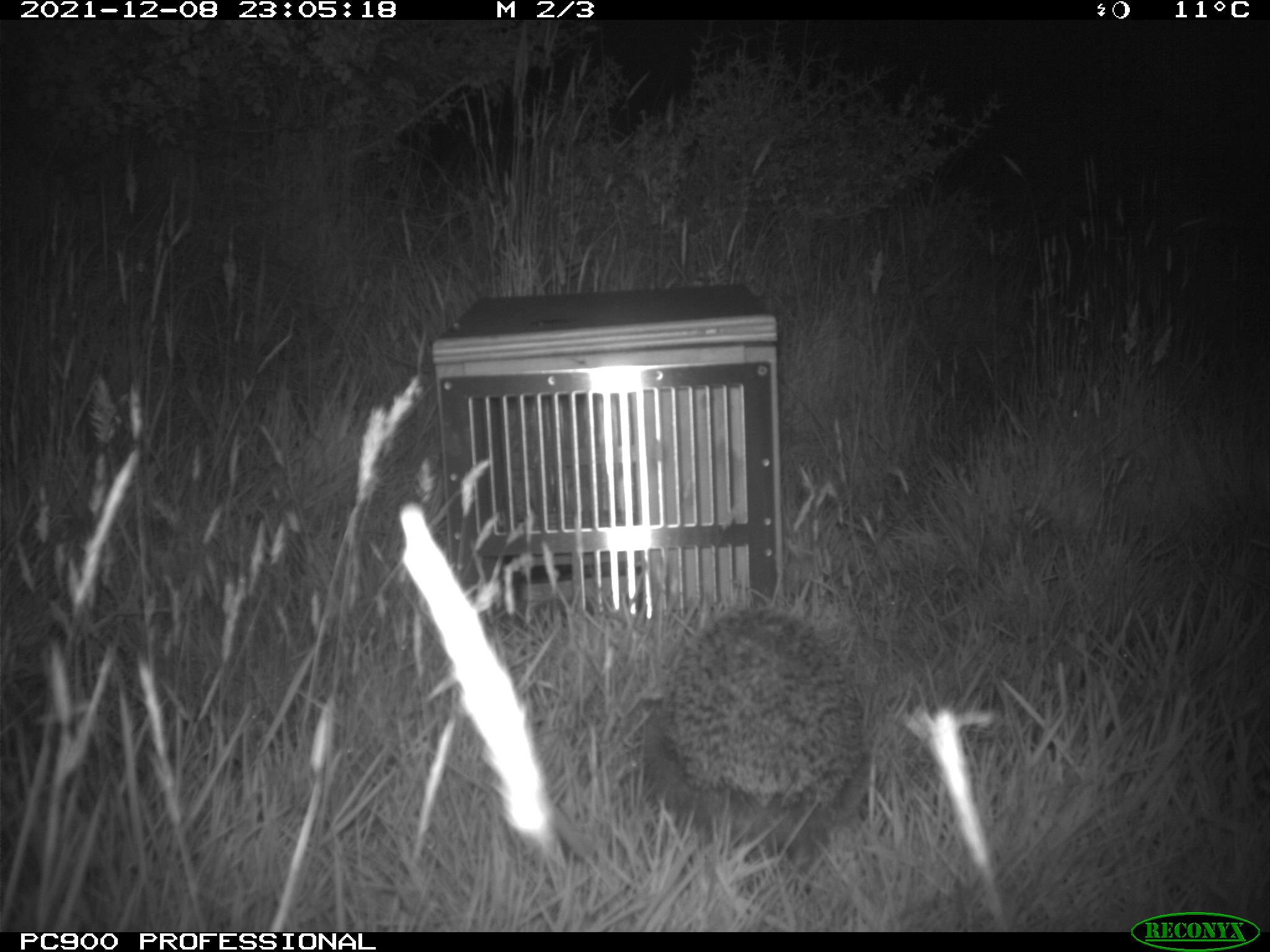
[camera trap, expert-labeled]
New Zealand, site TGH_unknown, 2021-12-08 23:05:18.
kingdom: Animalia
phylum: Chordata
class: Mammalia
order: Eulipotyphla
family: Erinaceidae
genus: Erinaceus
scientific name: Erinaceus europaeus europaeus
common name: european hedgehog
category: hedgehog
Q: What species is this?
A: Hedgehog (european hedgehog) (Erinaceus europaeus europaeus).